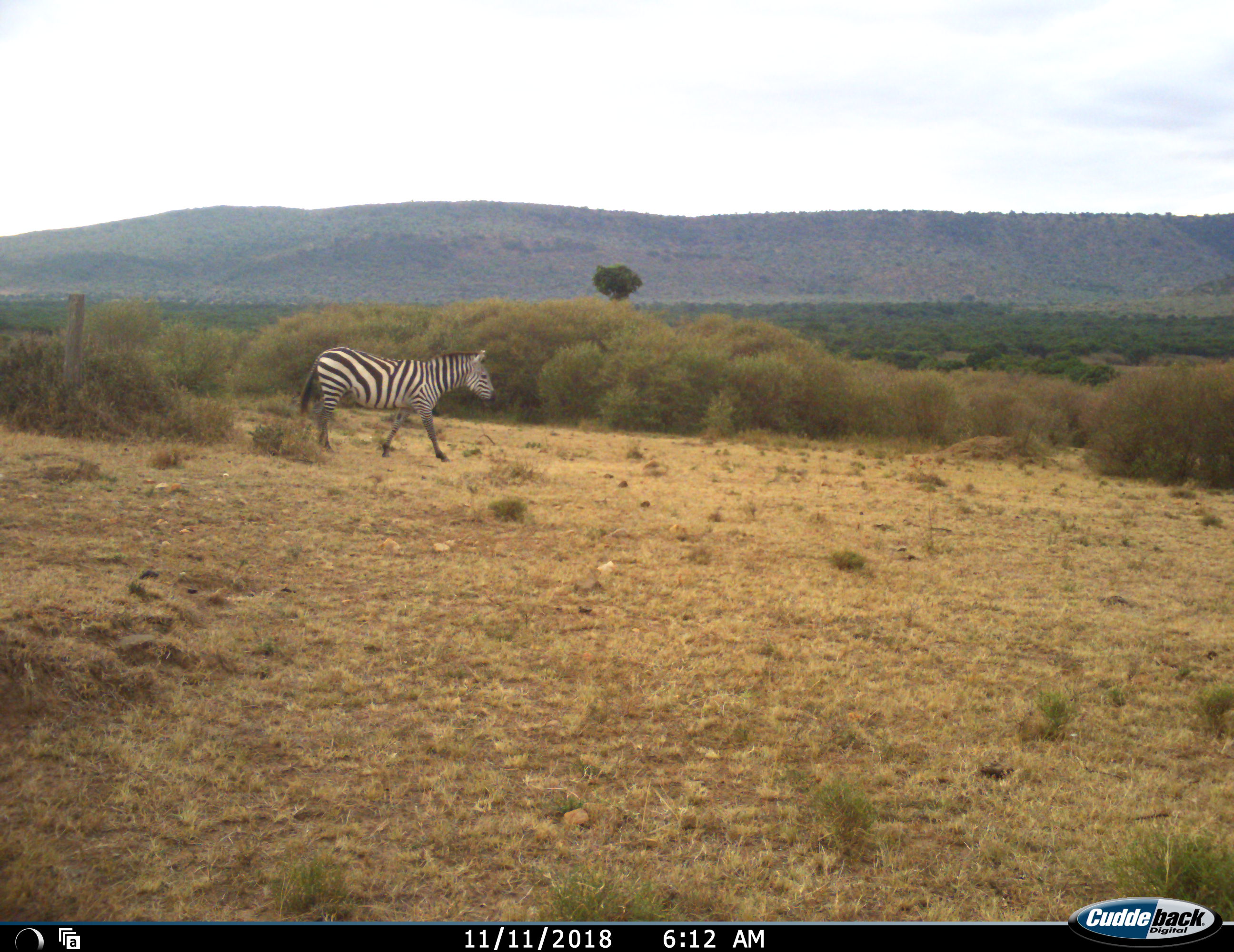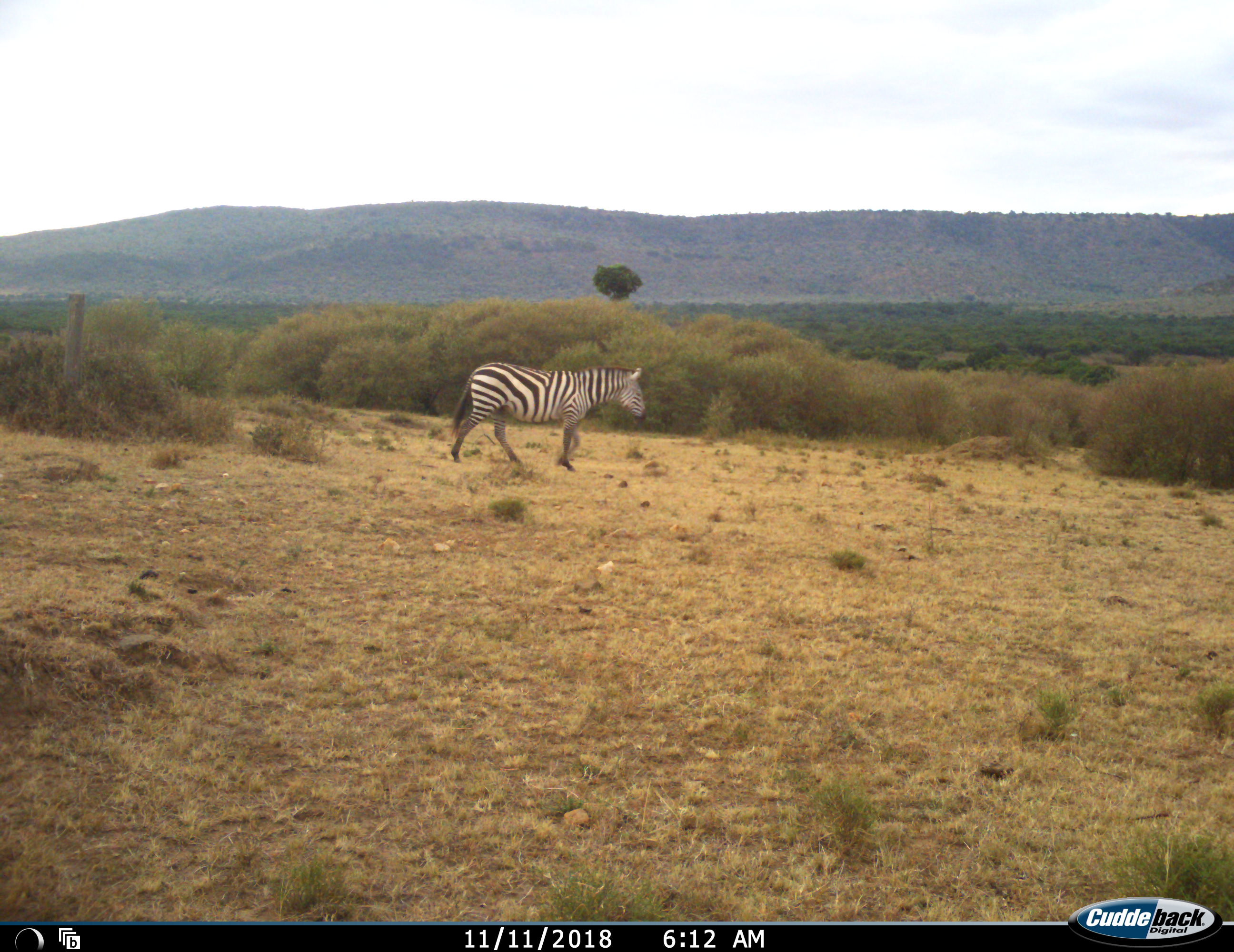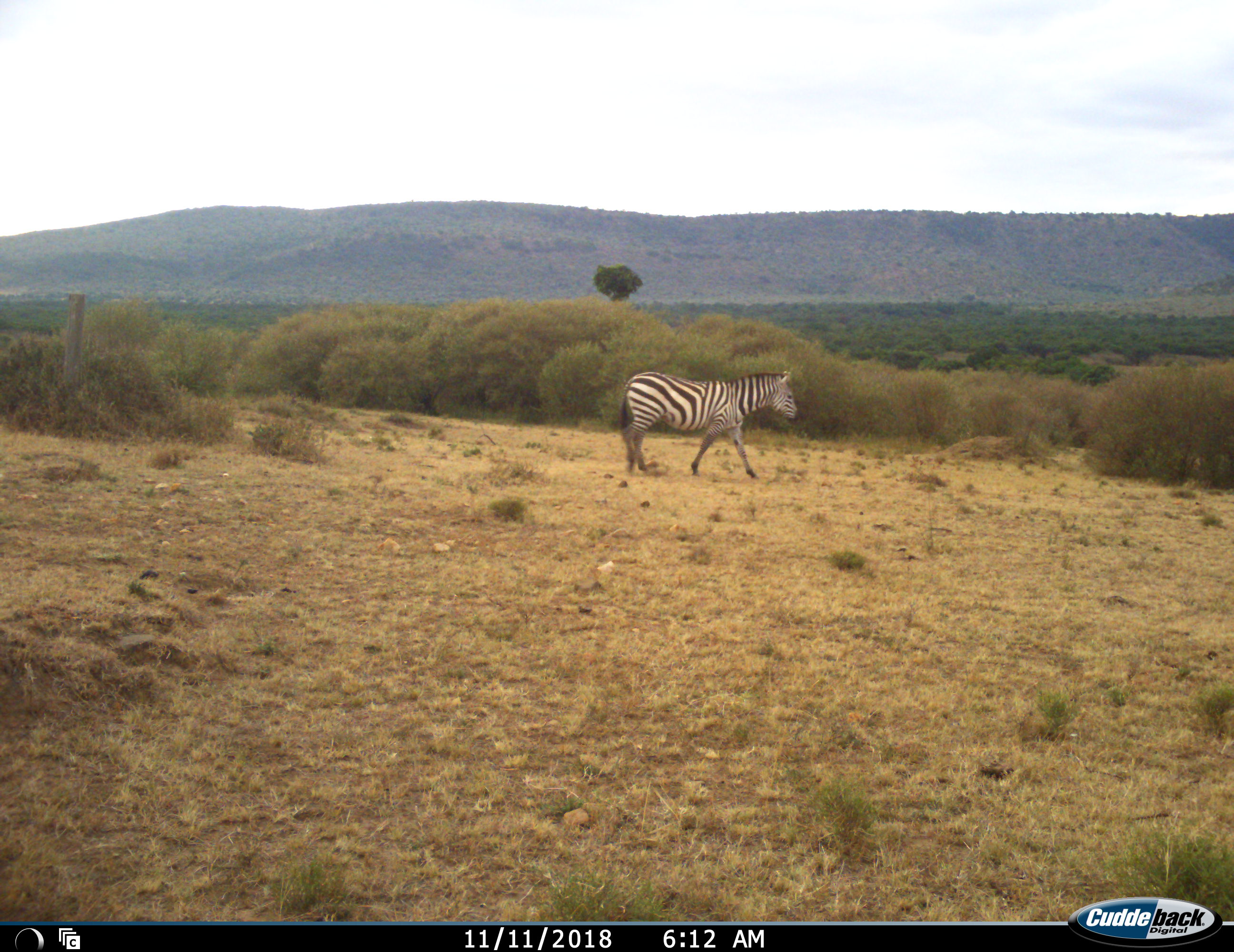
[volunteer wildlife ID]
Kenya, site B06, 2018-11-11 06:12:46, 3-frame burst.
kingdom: Animalia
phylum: Chordata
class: Mammalia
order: Perissodactyla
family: Equidae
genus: Equus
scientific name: Equus quagga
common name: plains zebra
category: zebra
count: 1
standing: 0%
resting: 0%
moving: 100%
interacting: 0%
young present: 0%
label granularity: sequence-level